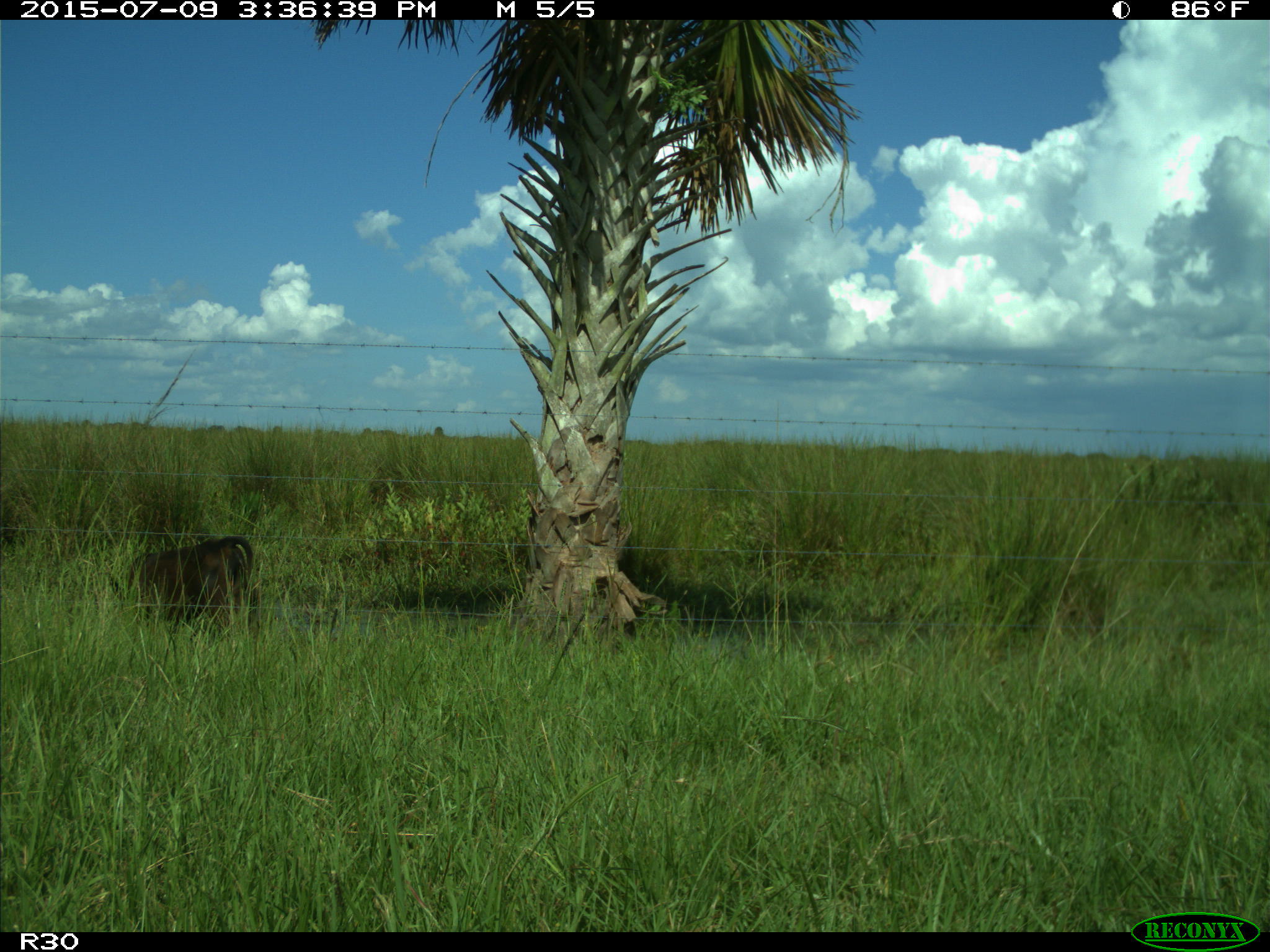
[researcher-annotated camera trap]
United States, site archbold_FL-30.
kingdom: Animalia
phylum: Chordata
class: Mammalia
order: Artiodactyla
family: Bovidae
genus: Bos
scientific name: Bos taurus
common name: domestic cow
Bos taurus (domestic cow).